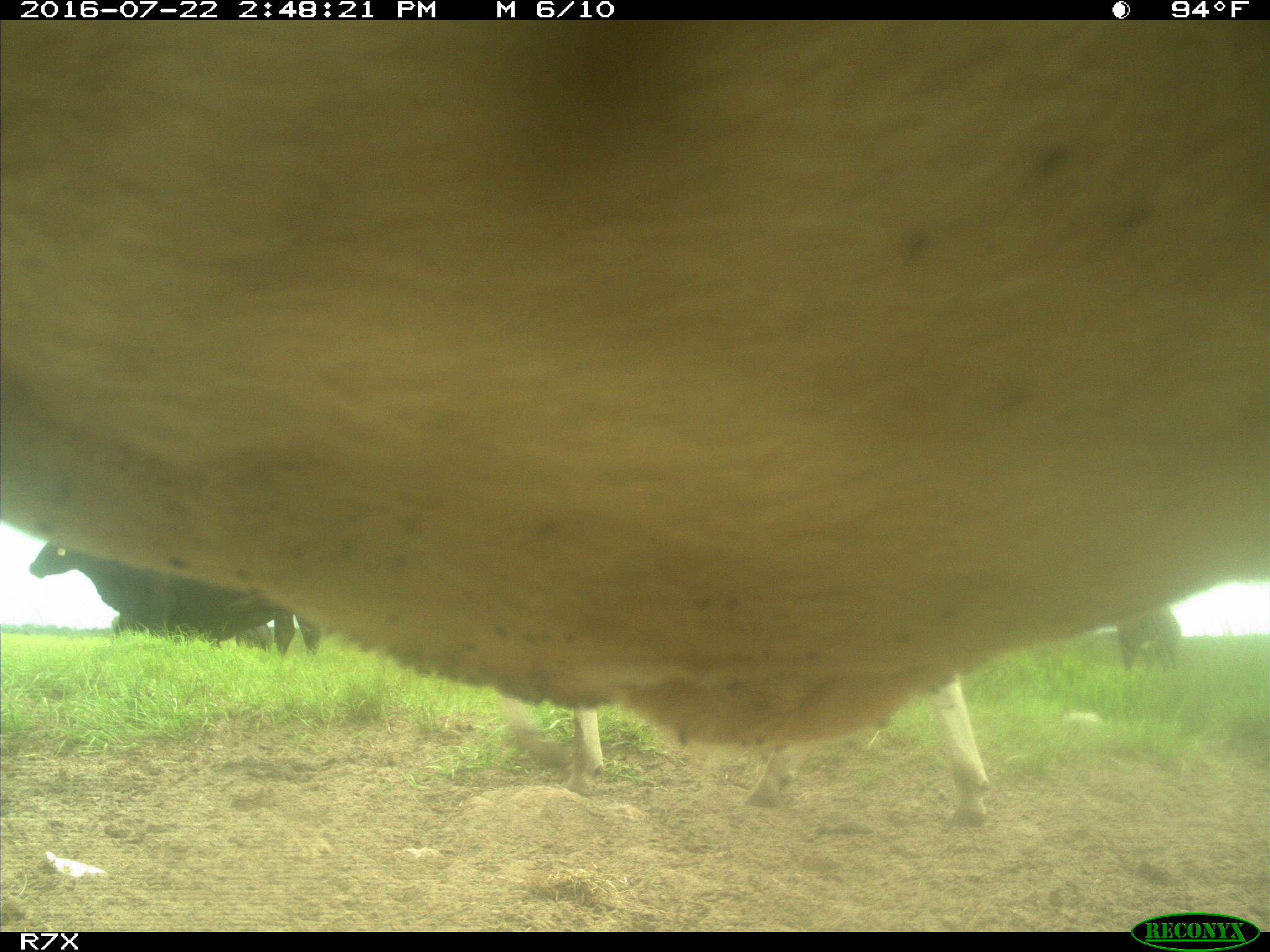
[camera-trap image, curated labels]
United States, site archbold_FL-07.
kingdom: Animalia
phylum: Chordata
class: Mammalia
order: Artiodactyla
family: Bovidae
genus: Bos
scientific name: Bos taurus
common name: domestic cow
Bos taurus (domestic cow).